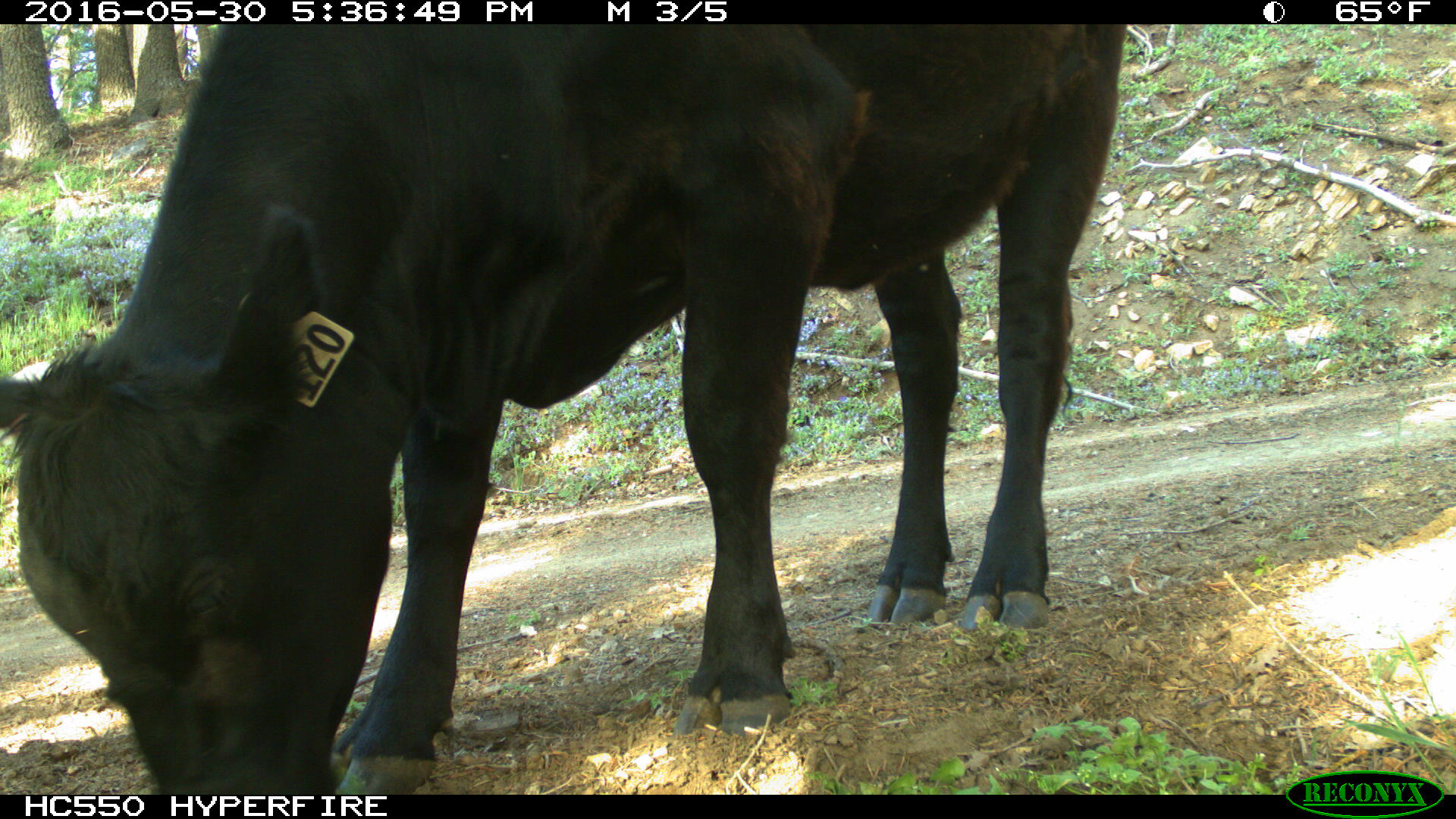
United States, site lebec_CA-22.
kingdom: Animalia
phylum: Chordata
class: Mammalia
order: Artiodactyla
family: Bovidae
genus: Bos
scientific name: Bos taurus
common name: domestic cow